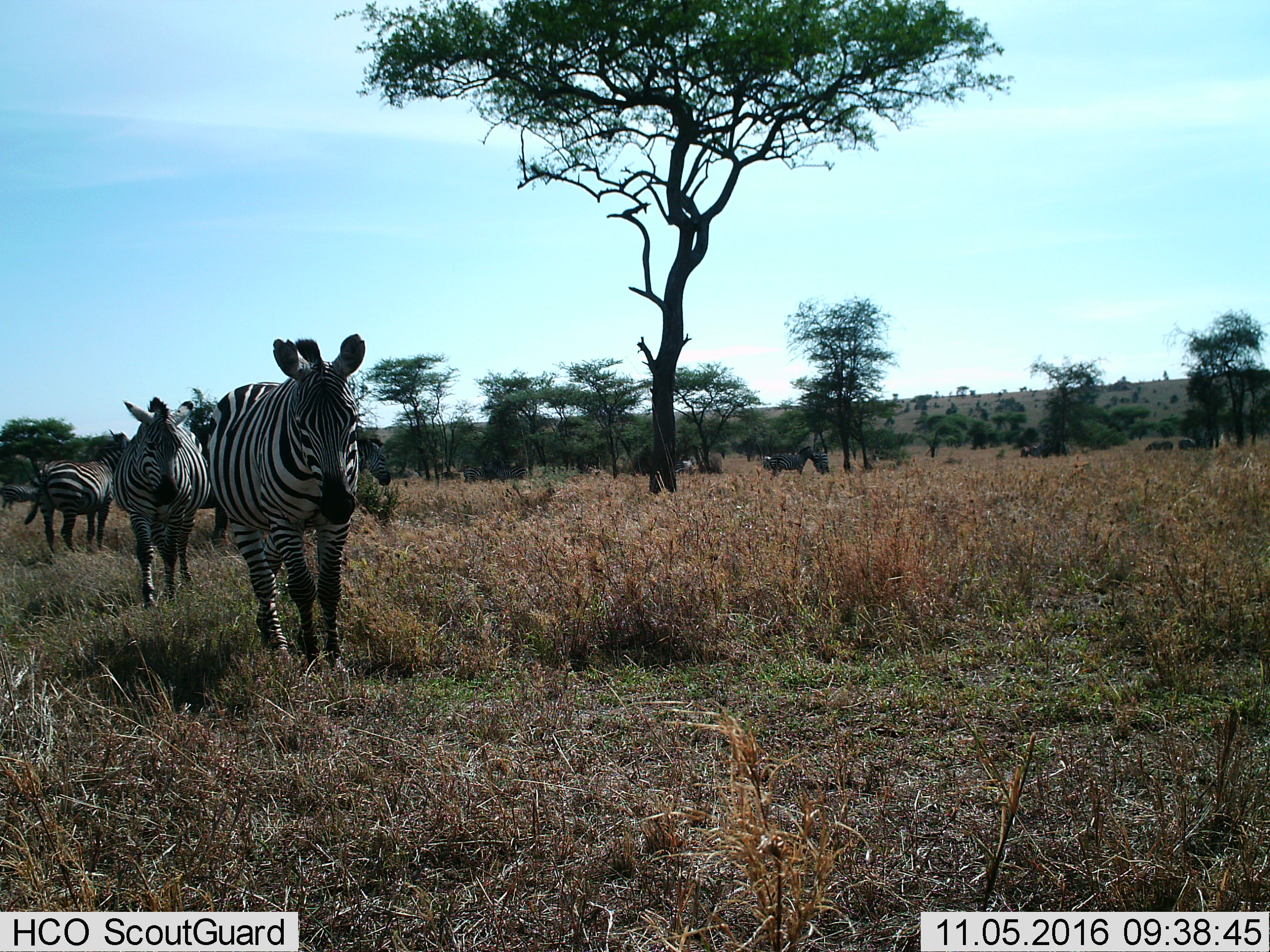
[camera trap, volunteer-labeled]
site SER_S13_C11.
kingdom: Animalia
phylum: Chordata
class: Mammalia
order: Perissodactyla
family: Equidae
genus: Equus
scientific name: Equus quagga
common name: plains zebra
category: zebraplains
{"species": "zebraplains (plains zebra) (Equus quagga)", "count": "11-50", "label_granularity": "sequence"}